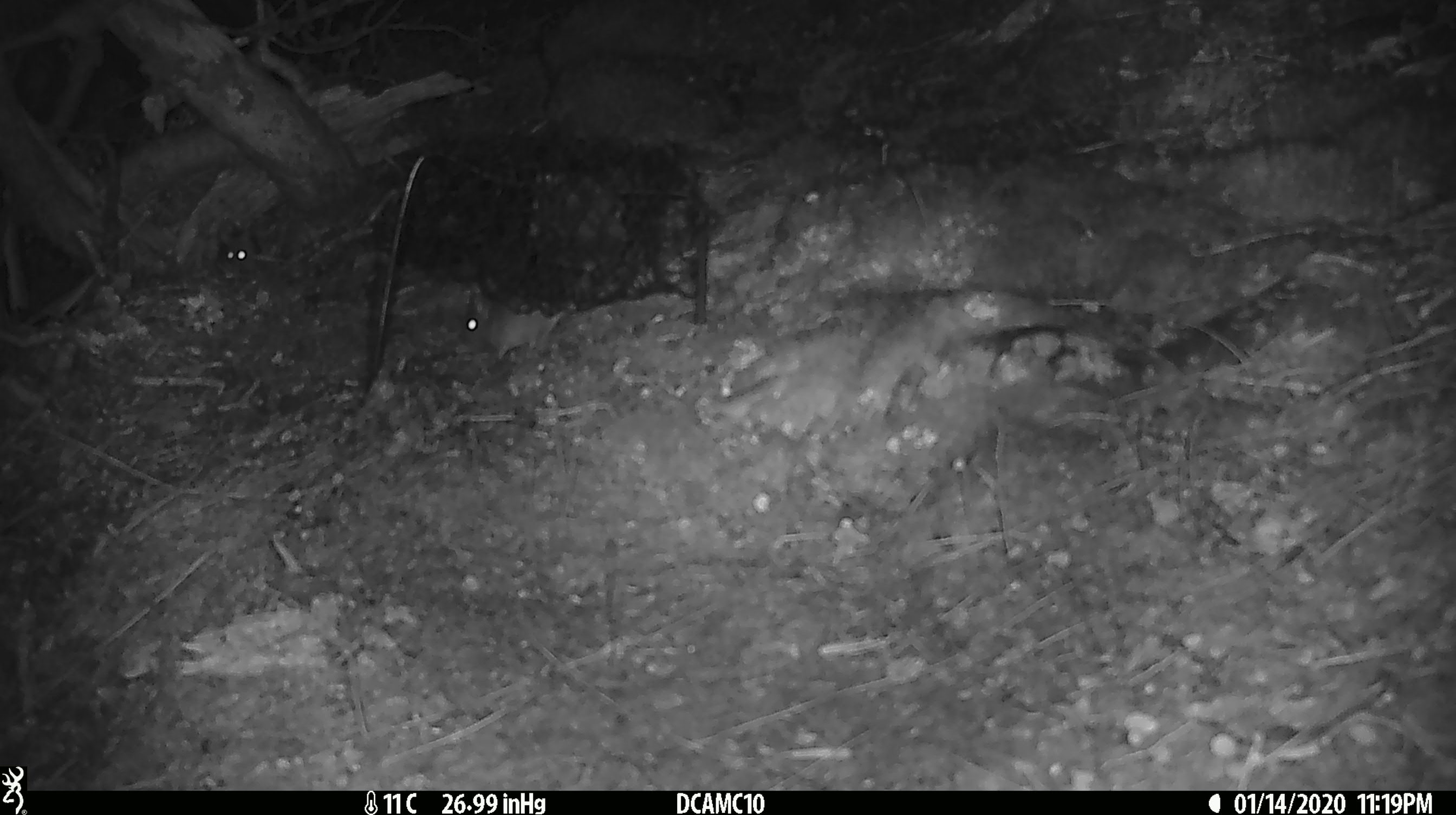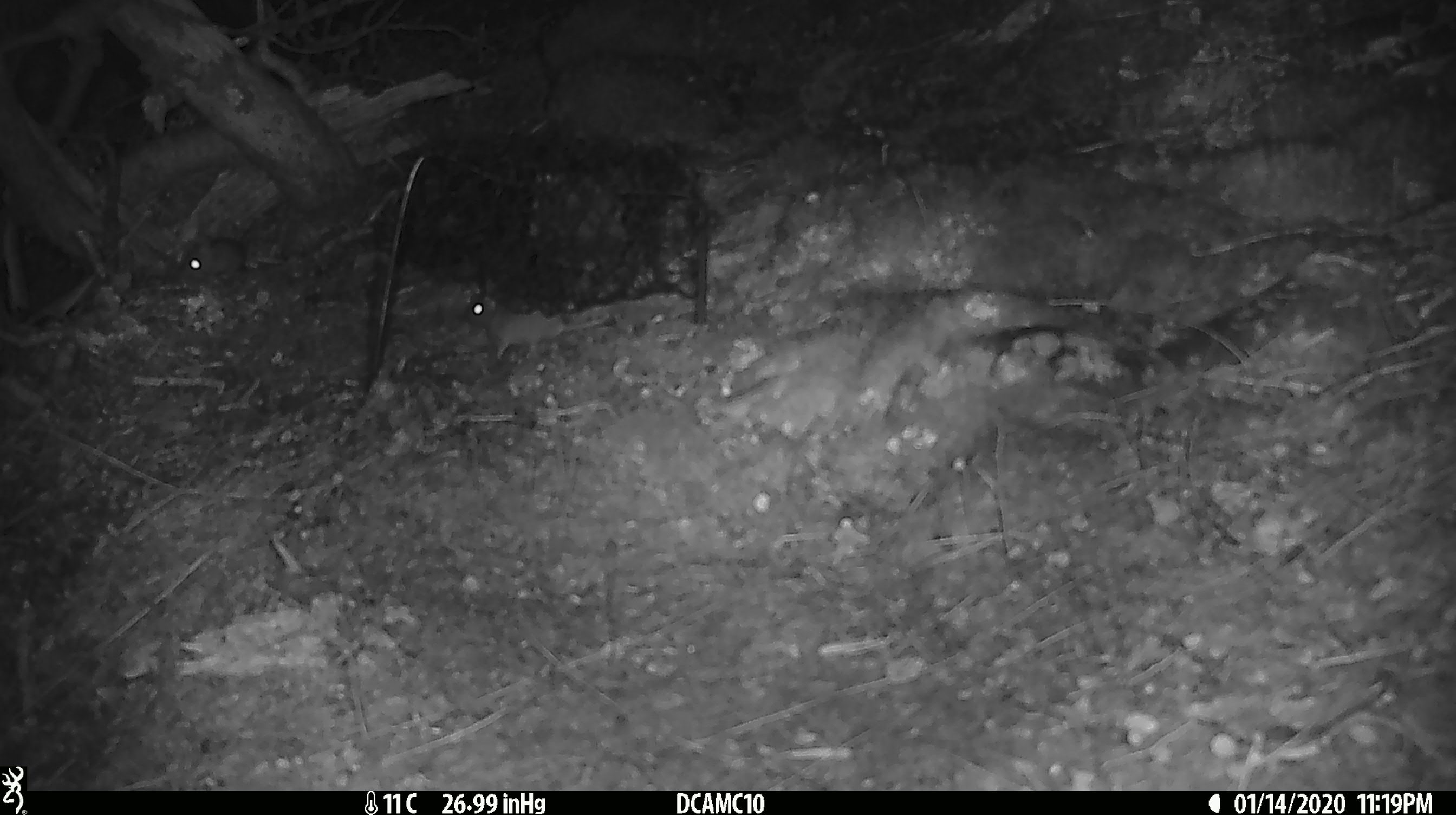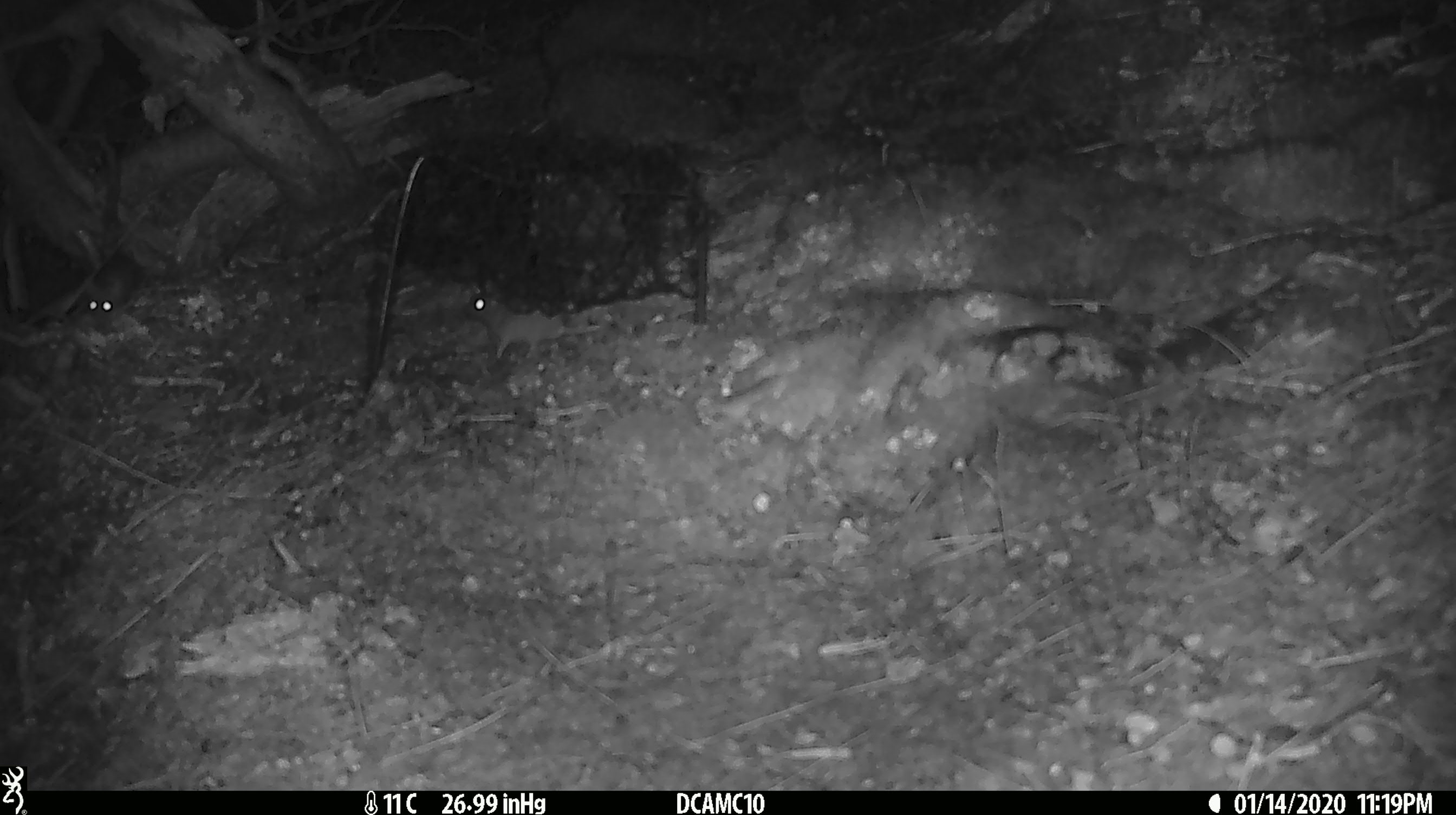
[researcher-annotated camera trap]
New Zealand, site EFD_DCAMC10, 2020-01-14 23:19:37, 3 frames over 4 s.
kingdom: Animalia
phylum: Chordata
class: Mammalia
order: Rodentia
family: Muridae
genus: Mus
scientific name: Mus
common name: mouse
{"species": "mouse (Mus)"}